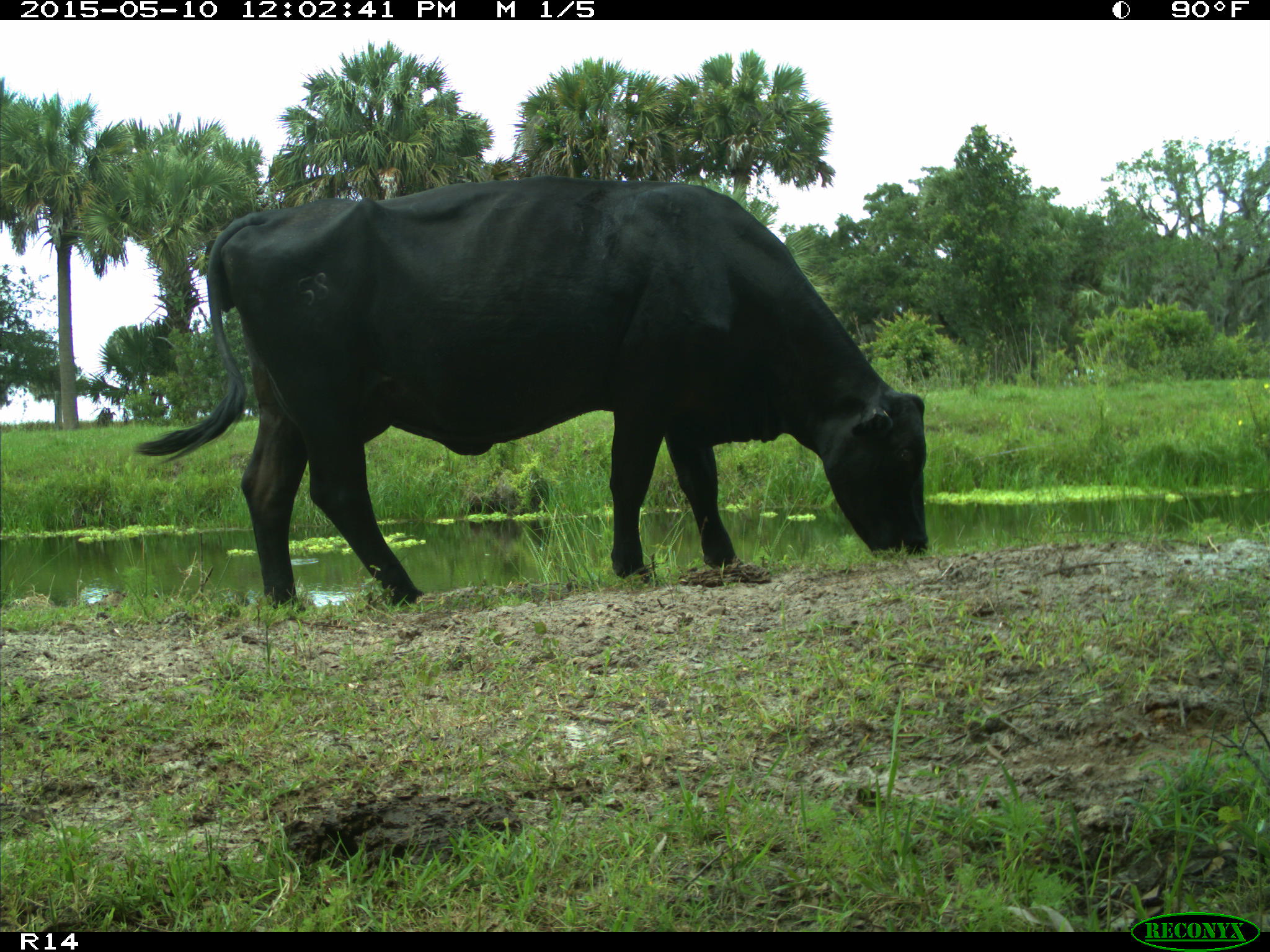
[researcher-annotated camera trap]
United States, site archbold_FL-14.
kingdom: Animalia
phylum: Chordata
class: Mammalia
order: Artiodactyla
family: Bovidae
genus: Bos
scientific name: Bos taurus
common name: domestic cow